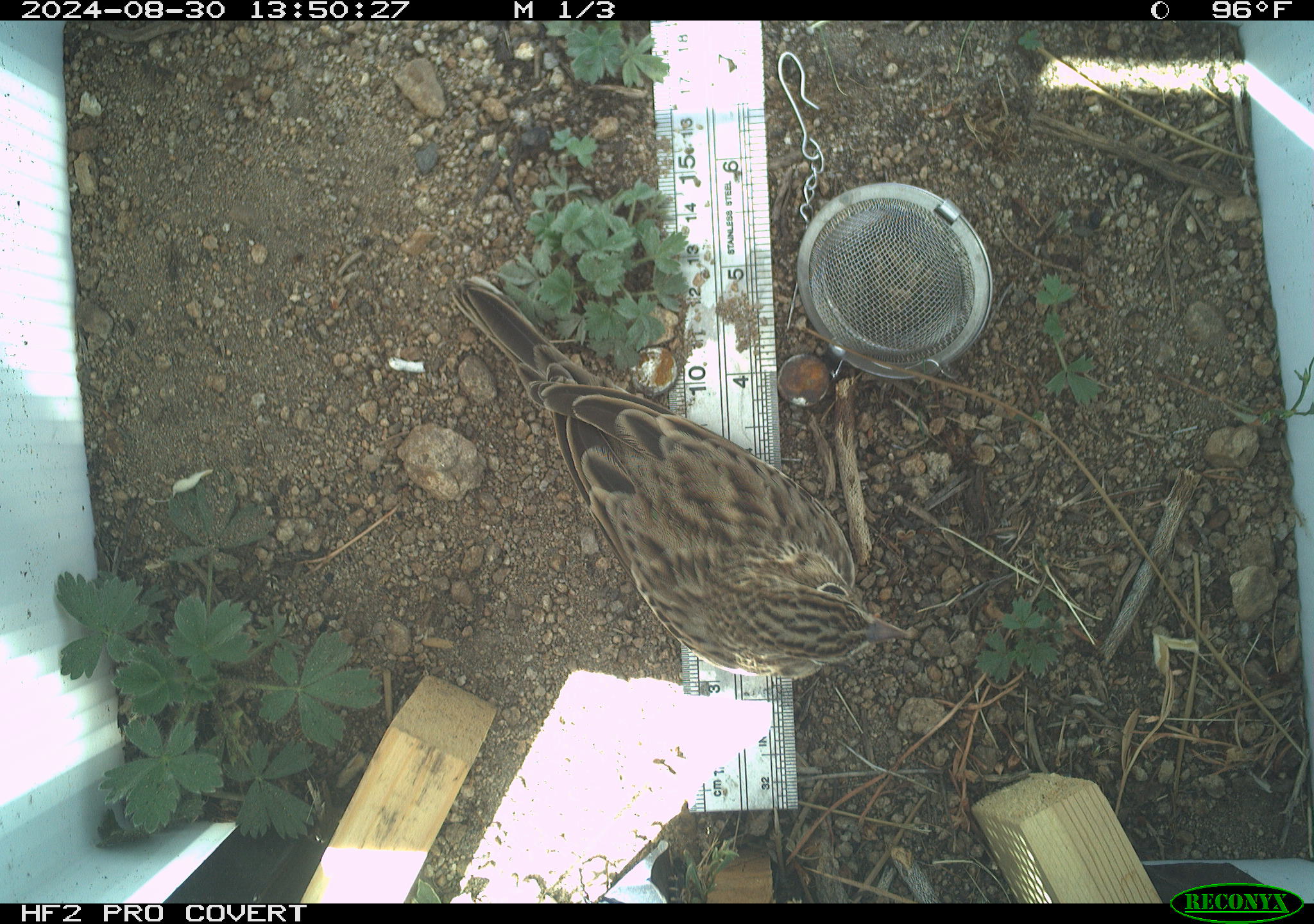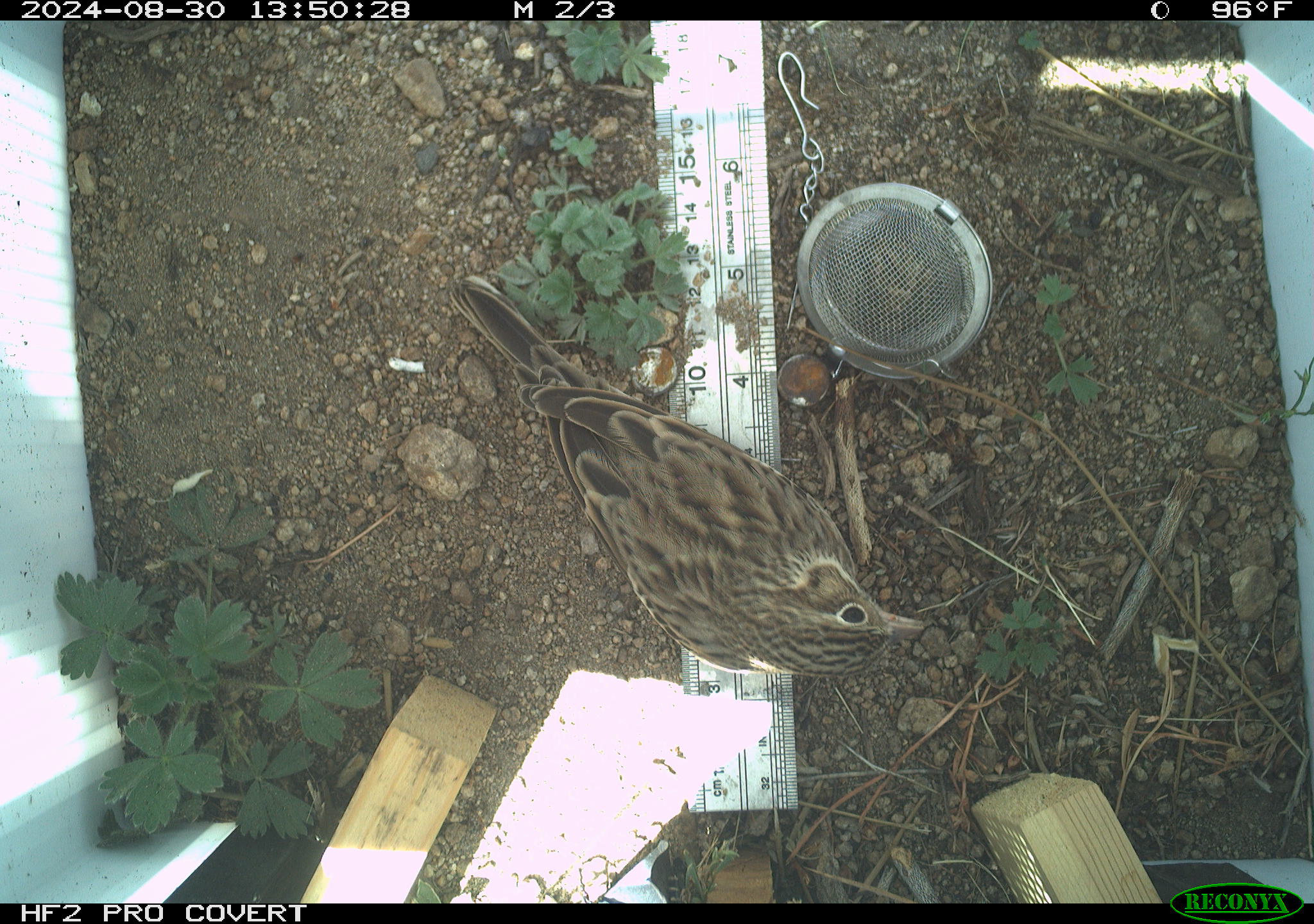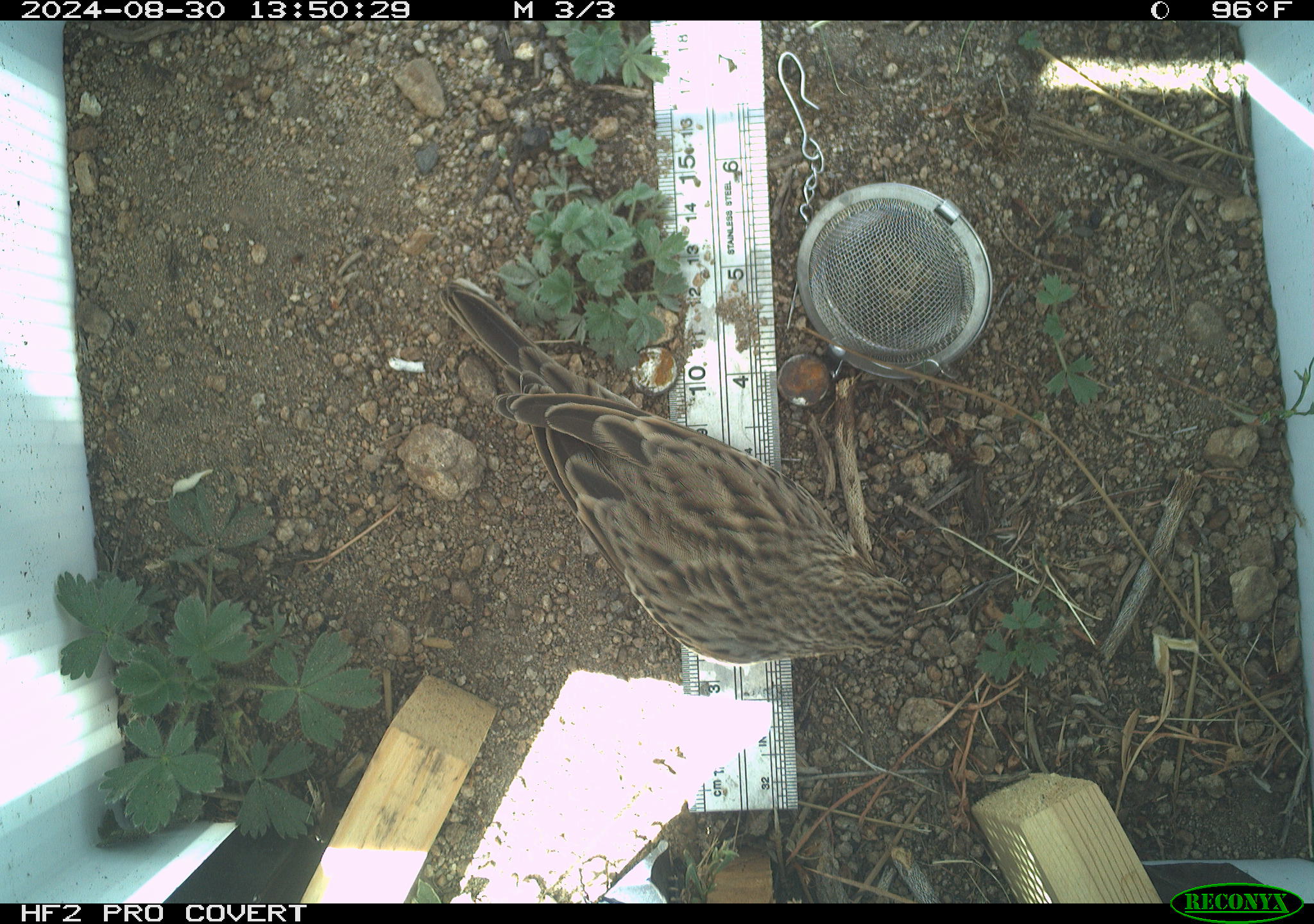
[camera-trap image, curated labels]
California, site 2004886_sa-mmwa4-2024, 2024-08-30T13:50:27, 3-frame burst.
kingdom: Animalia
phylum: Chordata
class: Aves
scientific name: Aves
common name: bird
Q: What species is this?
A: Bird (Aves).